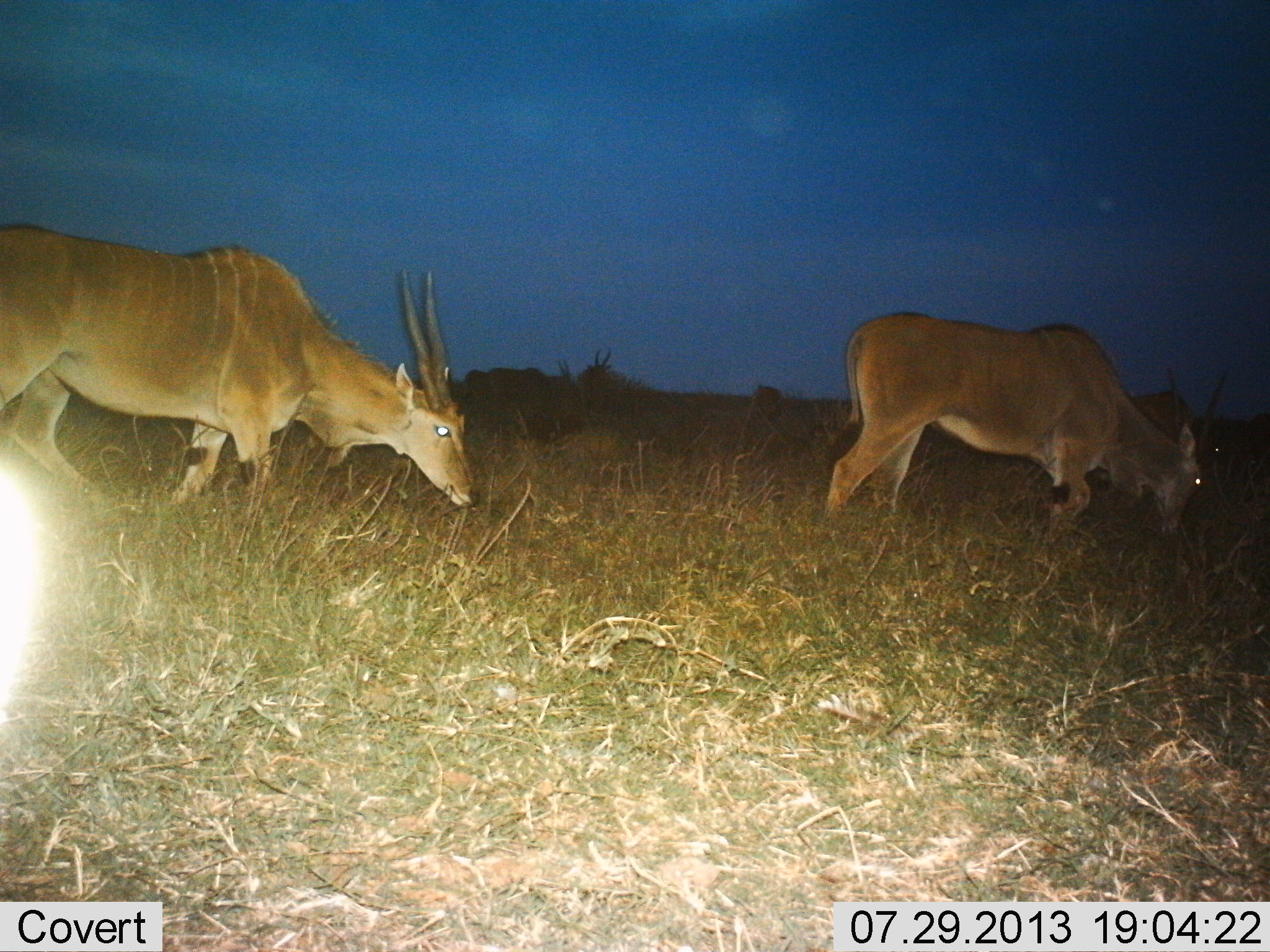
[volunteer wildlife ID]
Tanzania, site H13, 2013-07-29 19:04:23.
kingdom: Animalia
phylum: Chordata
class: Mammalia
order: Artiodactyla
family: Bovidae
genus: Tragelaphus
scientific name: Tragelaphus oryx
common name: eland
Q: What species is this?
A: Eland (Tragelaphus oryx).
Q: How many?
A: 2.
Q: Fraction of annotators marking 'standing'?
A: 20%.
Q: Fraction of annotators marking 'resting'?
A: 0%.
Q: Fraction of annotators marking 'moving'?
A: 33%.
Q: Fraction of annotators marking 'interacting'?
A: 0%.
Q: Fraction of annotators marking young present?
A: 0%.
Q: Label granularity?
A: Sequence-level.